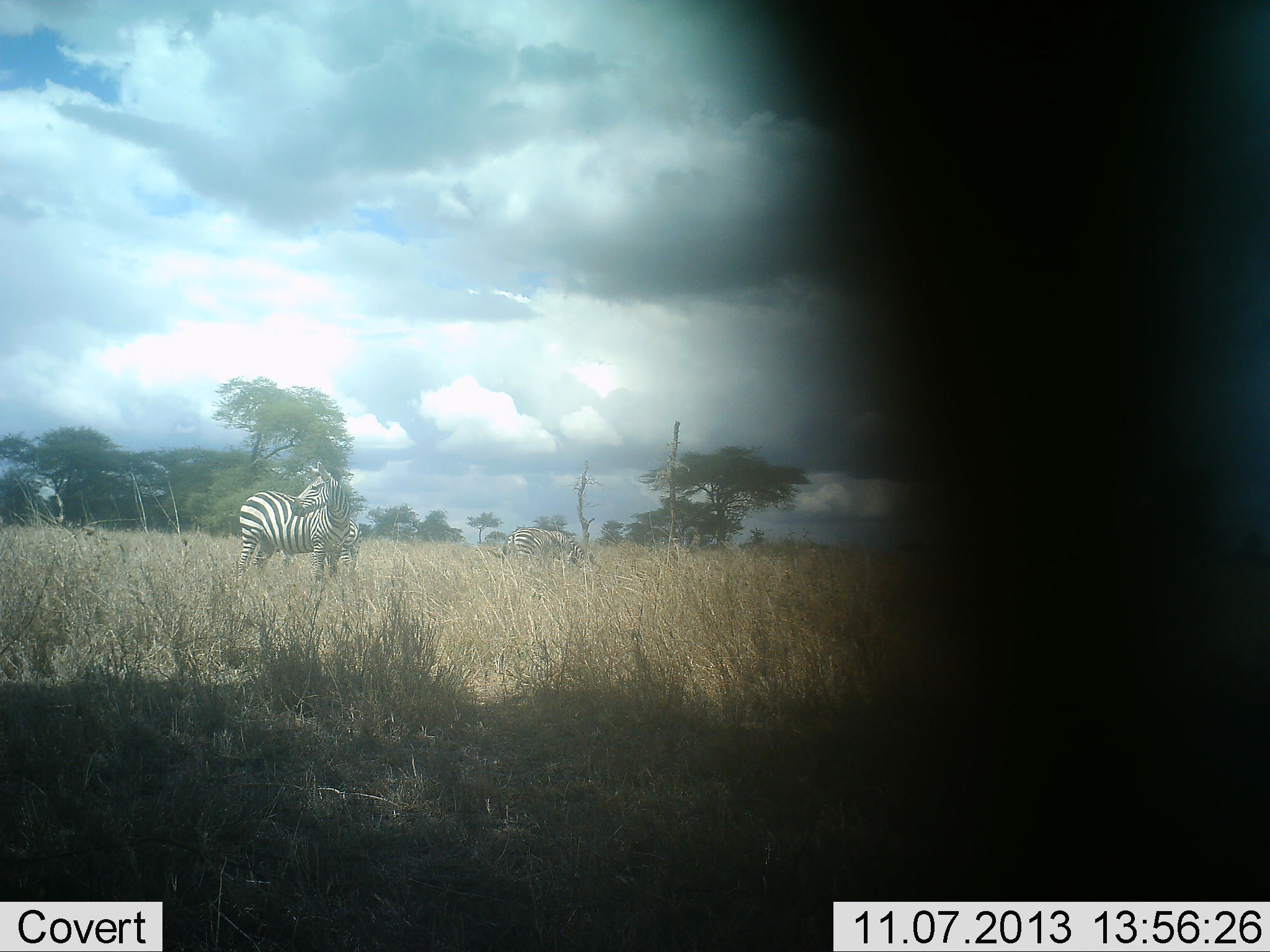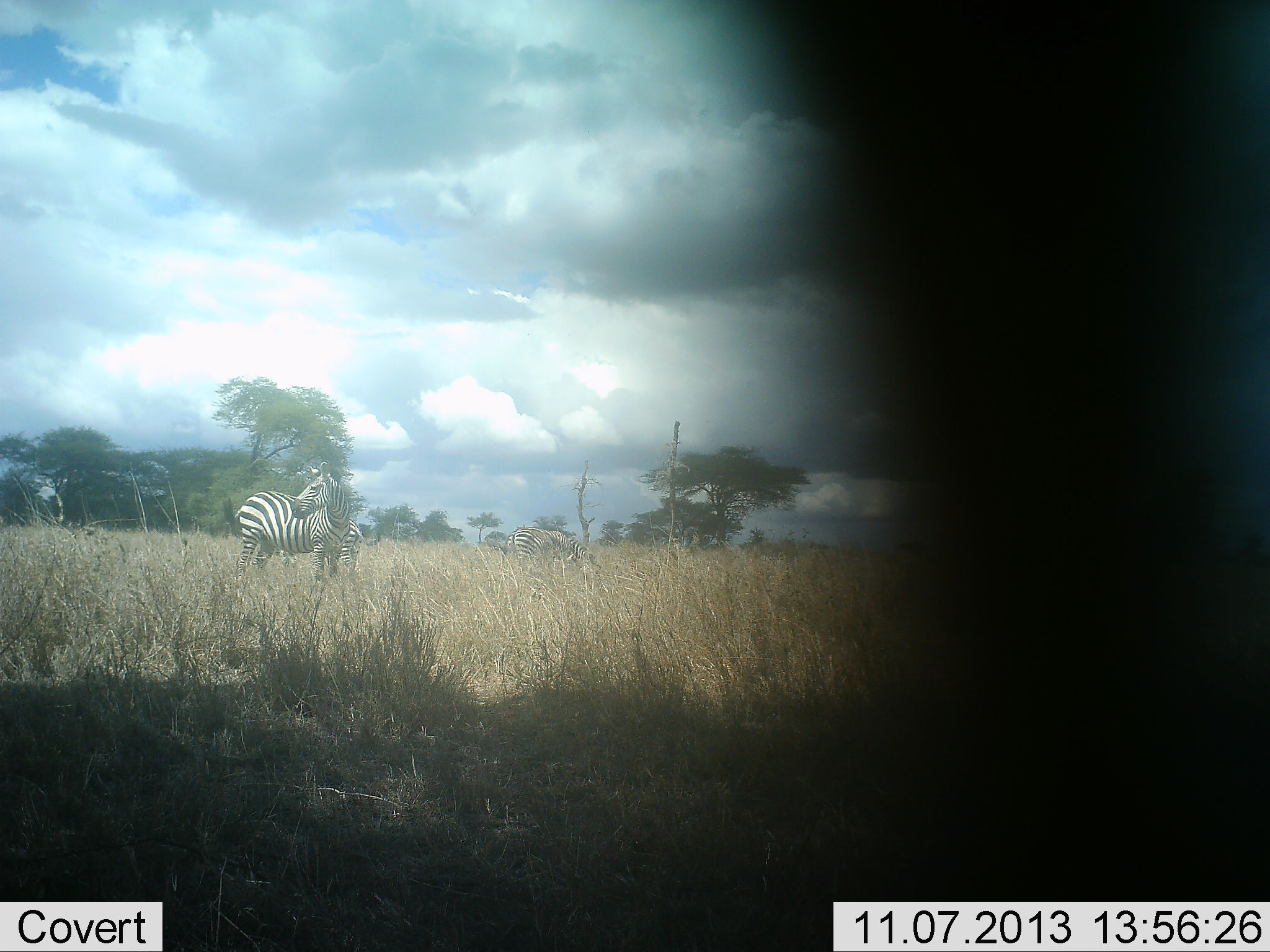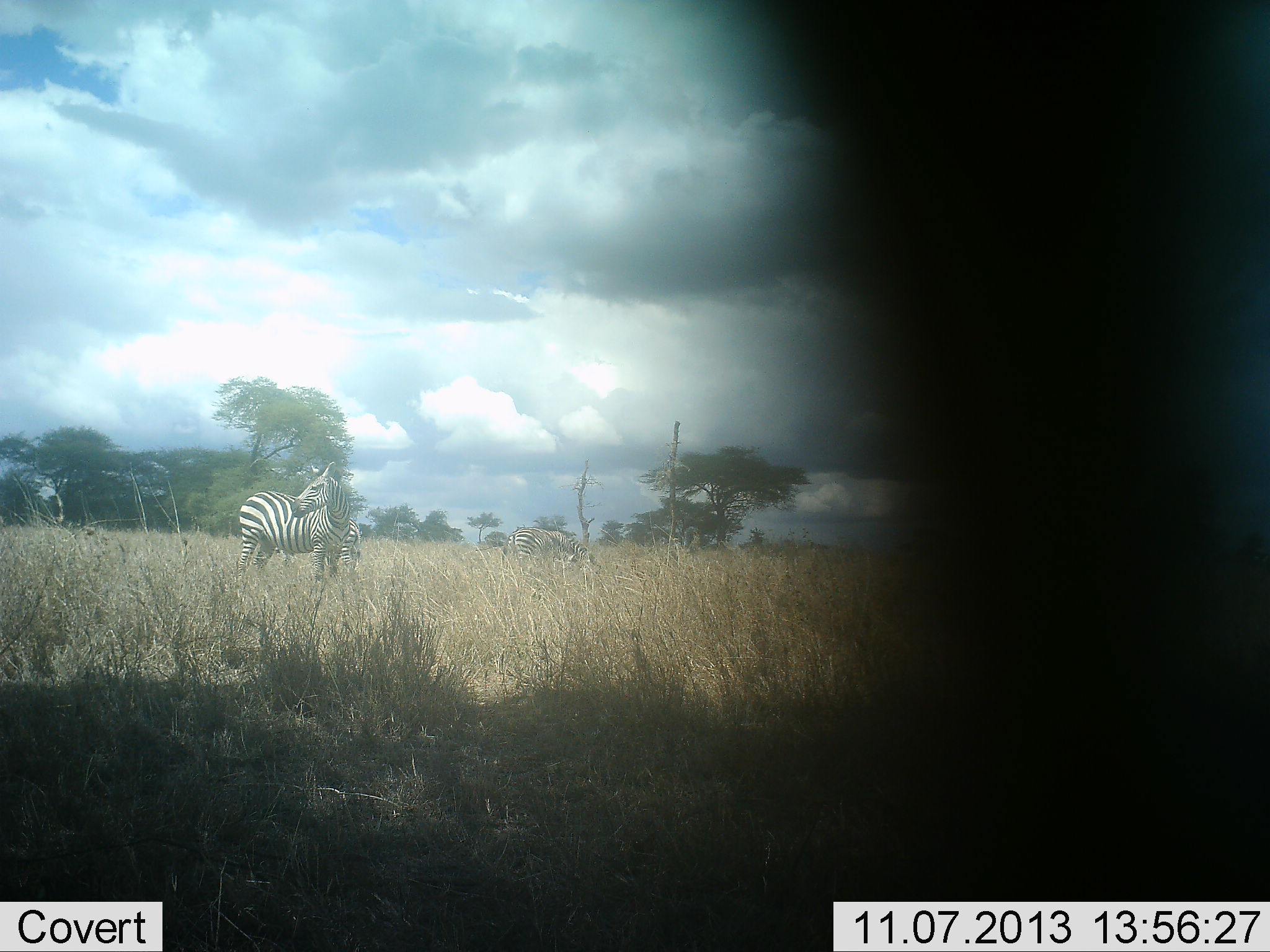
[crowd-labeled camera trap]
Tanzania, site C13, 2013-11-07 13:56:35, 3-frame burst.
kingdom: Animalia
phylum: Chordata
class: Mammalia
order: Perissodactyla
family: Equidae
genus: Equus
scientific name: Equus quagga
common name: plains zebra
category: zebra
Zebra (plains zebra) (Equus quagga), count 3. Behavior (volunteer vote fractions): standing 90%, resting 0%, moving 0%, interacting 0%. Young present (vote fraction): 20%. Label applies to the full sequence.